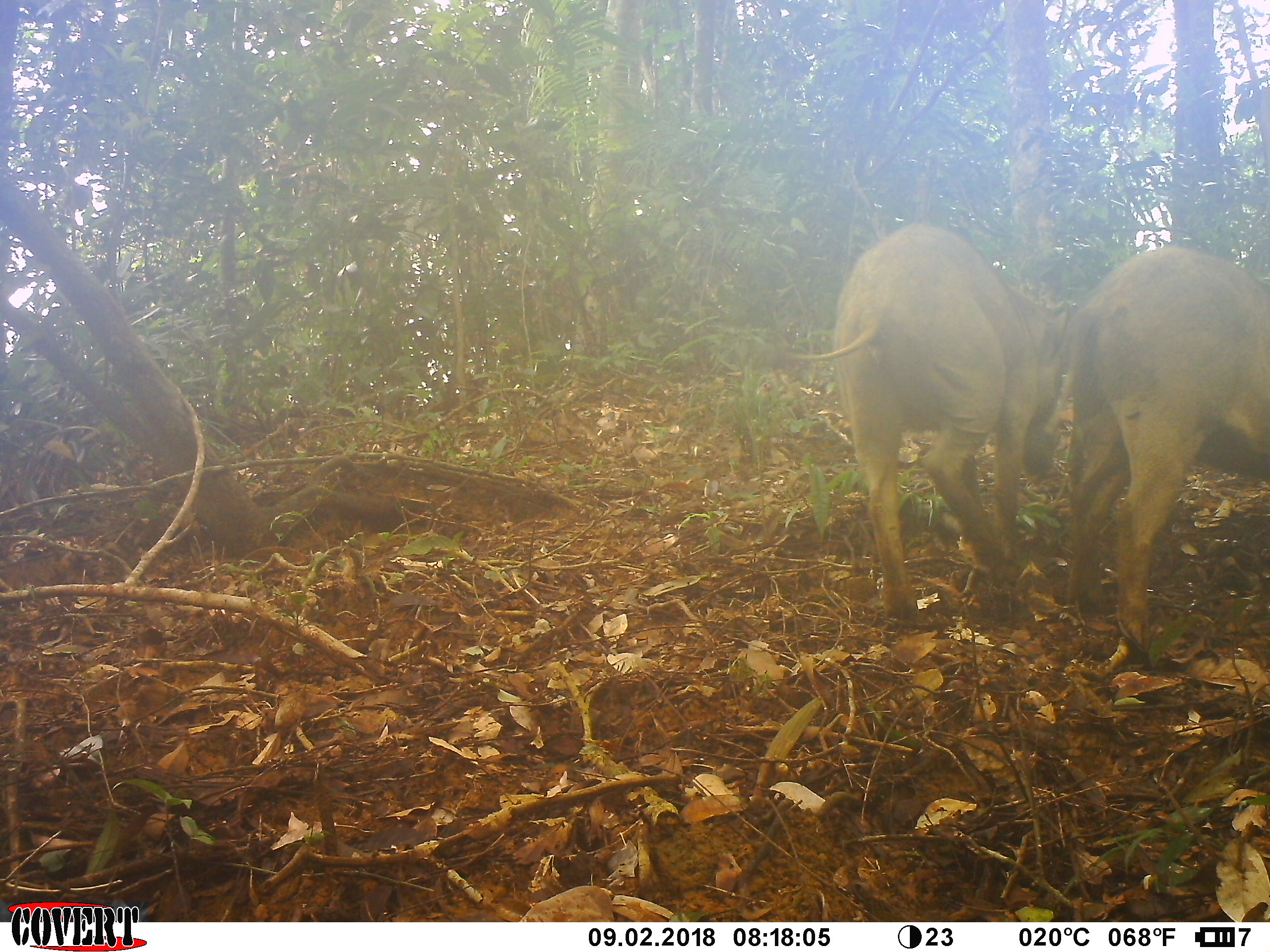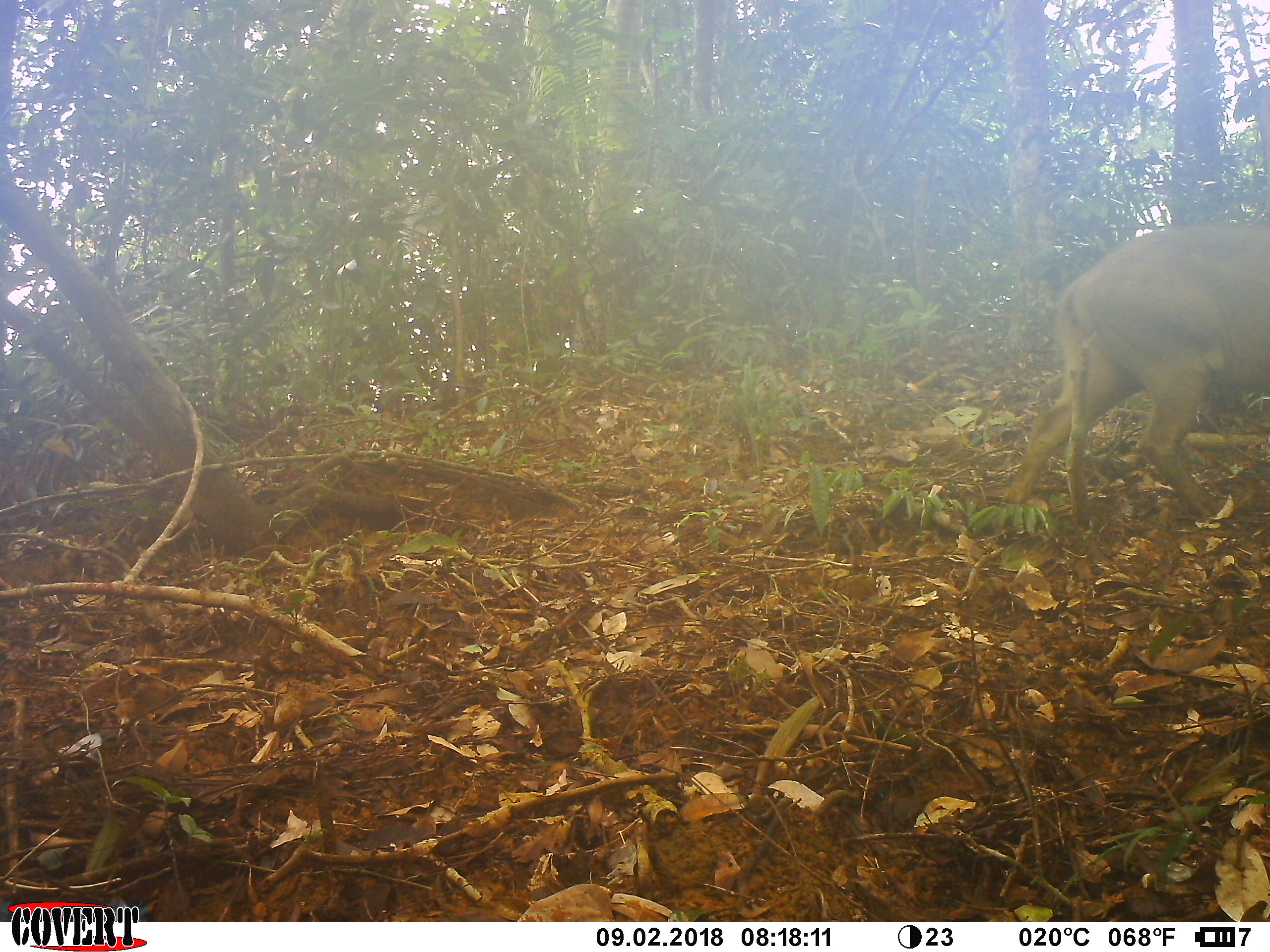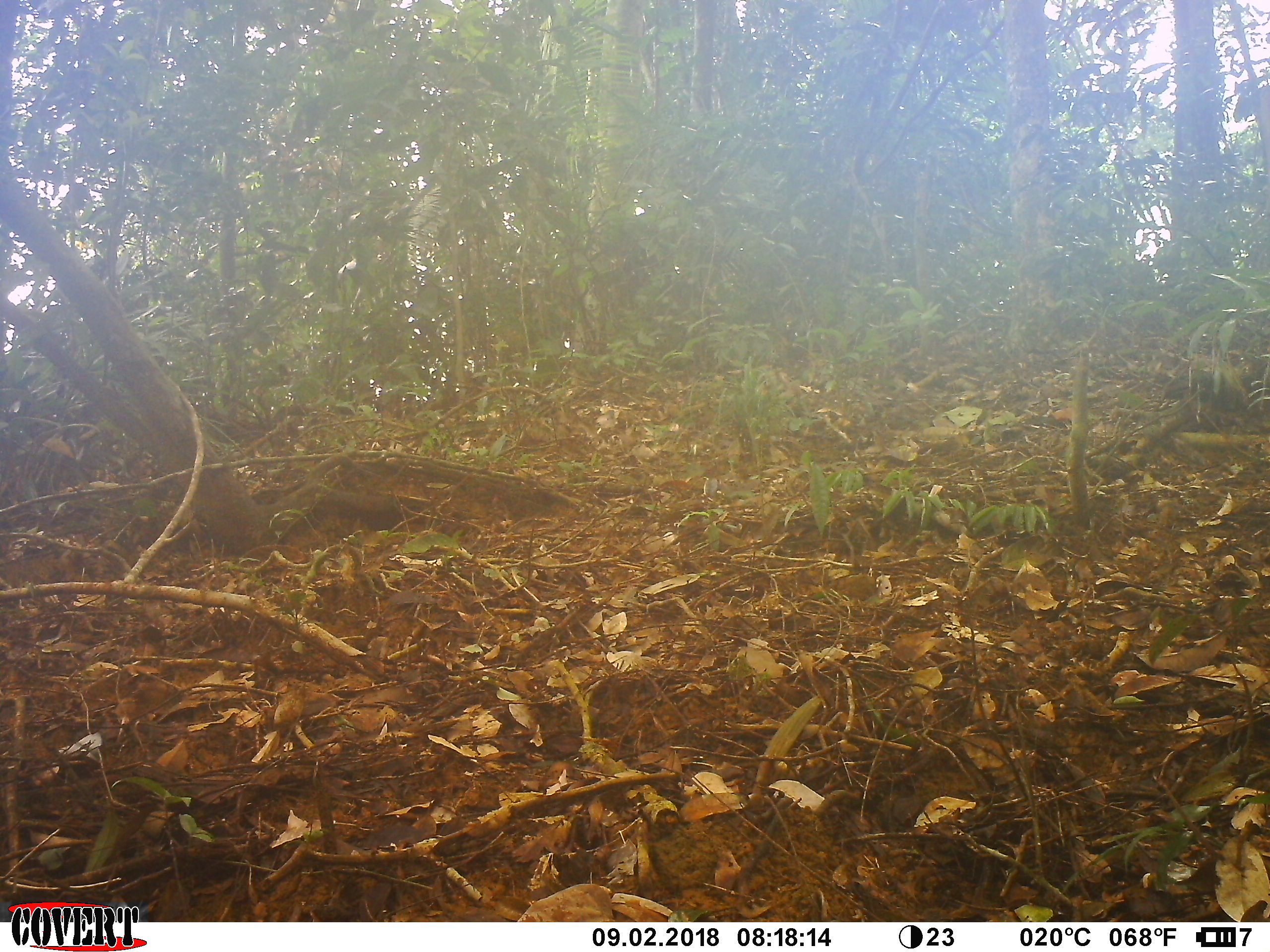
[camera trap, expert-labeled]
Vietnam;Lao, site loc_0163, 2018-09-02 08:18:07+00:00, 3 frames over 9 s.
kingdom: Animalia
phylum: Chordata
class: Mammalia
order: Artiodactyla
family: Suidae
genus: Sus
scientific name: Sus scrofa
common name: eurasian wild pig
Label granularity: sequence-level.